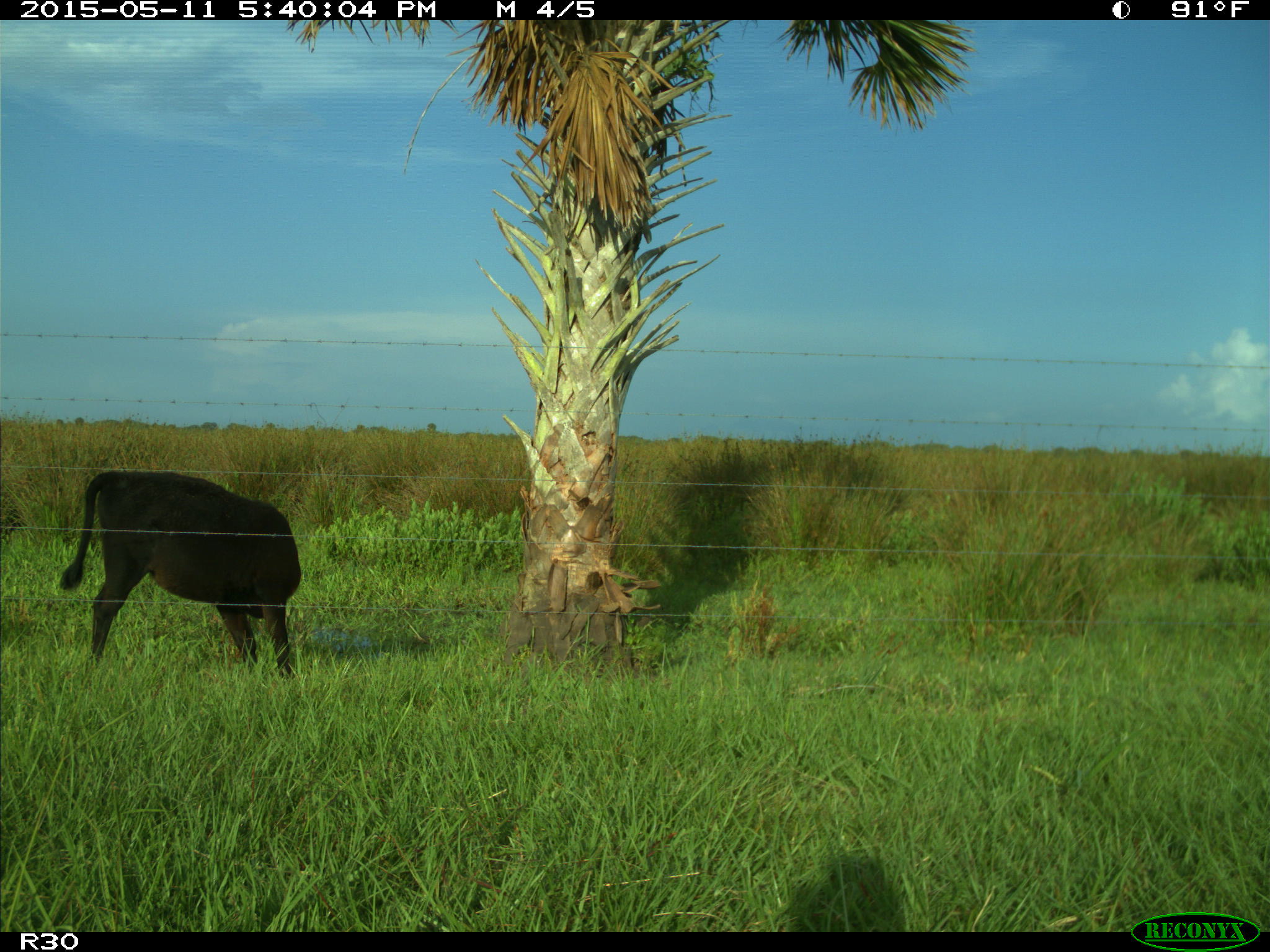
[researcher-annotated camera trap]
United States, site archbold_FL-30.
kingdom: Animalia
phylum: Chordata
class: Mammalia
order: Artiodactyla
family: Bovidae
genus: Bos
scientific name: Bos taurus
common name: domestic cow